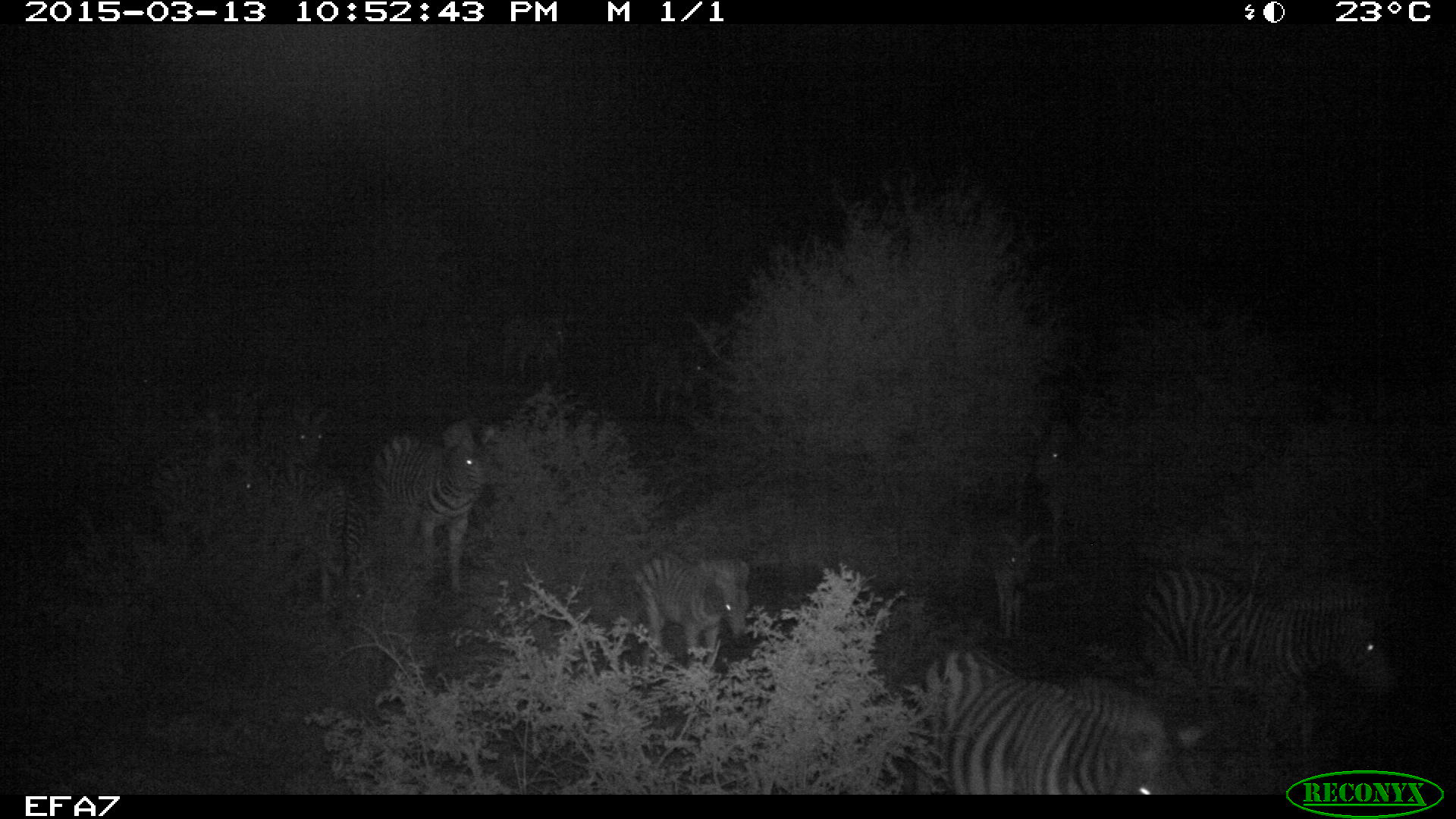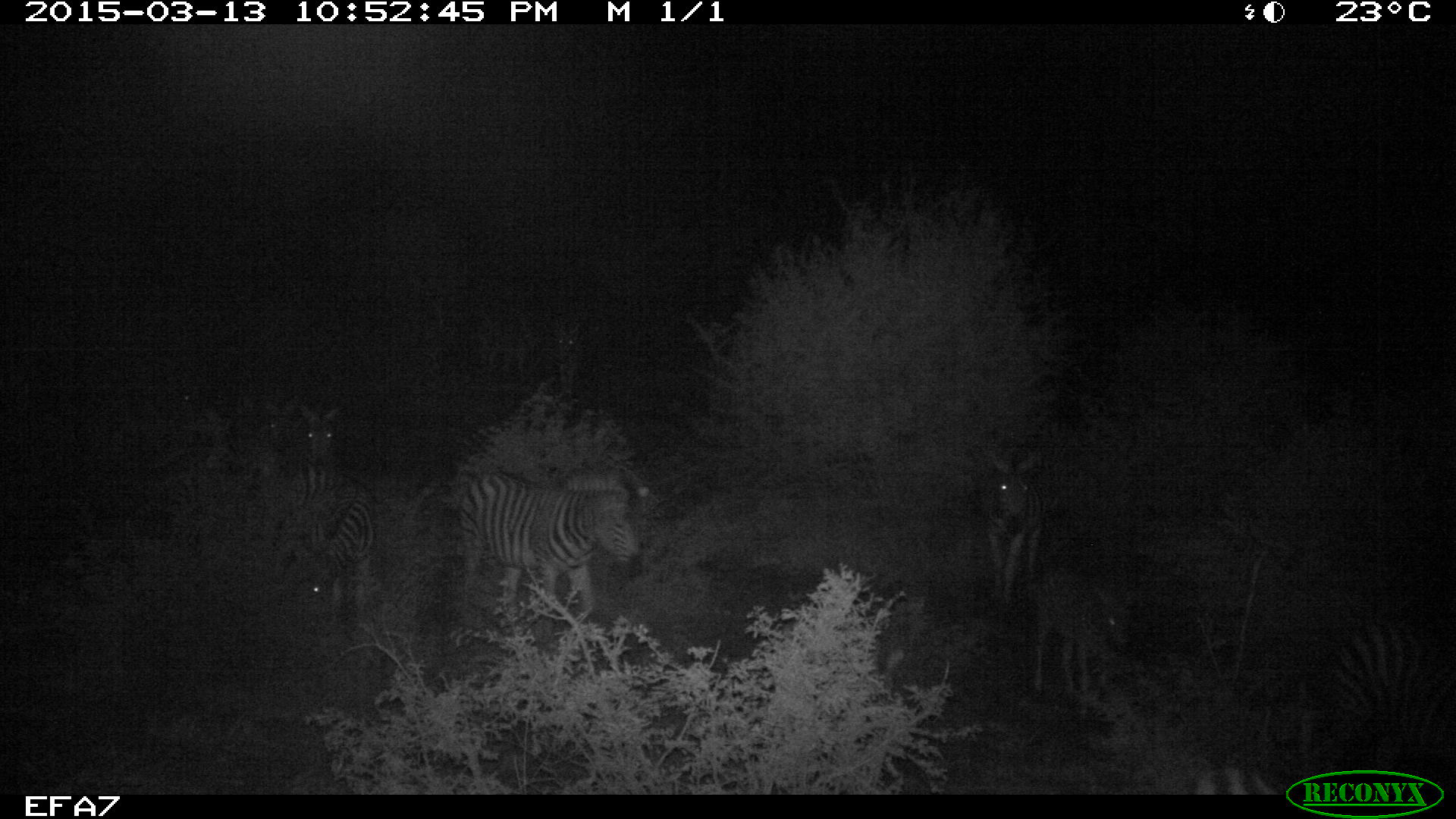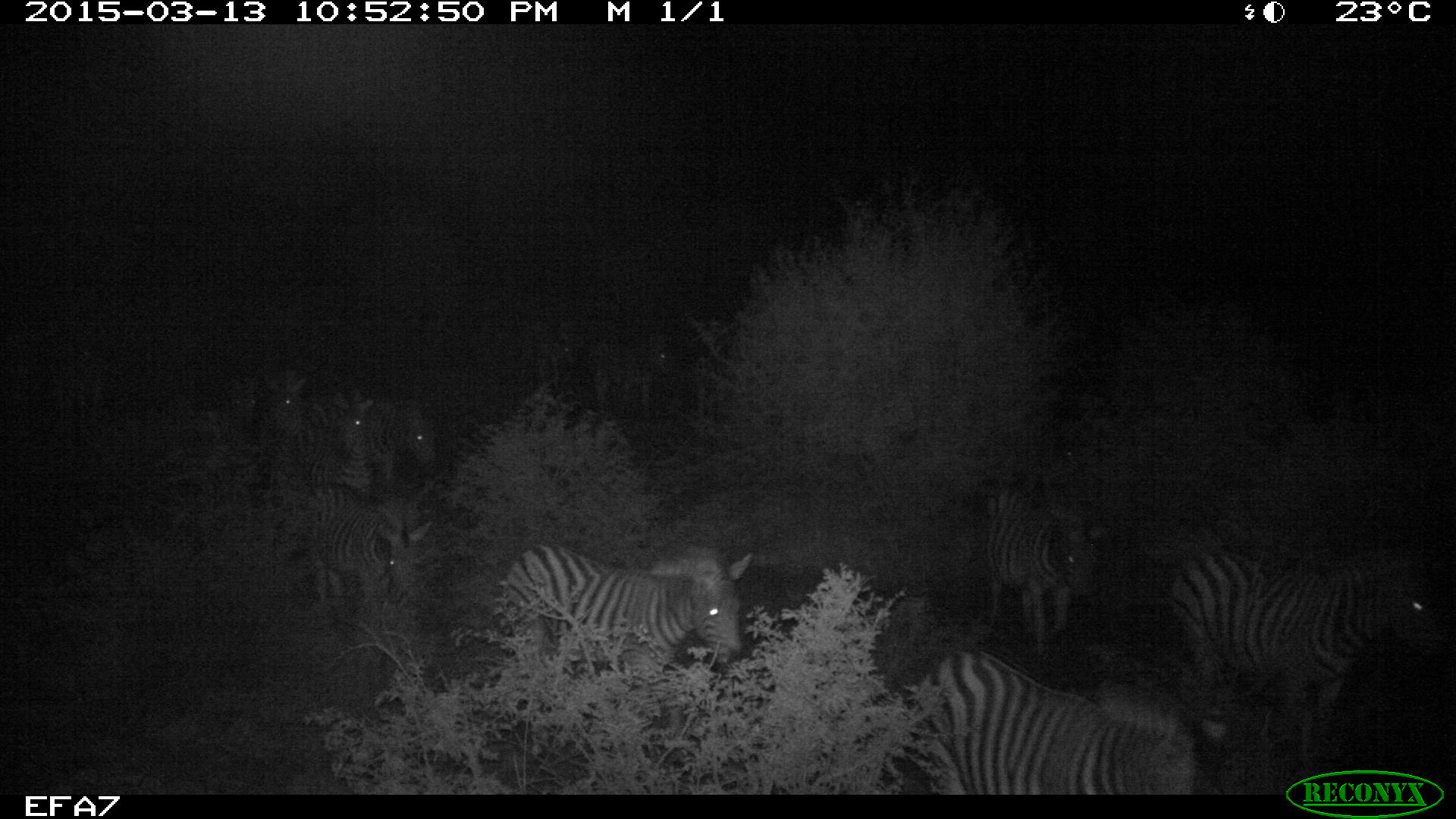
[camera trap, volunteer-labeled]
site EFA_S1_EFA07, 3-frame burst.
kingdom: Animalia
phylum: Chordata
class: Mammalia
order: Perissodactyla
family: Equidae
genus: Equus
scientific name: Equus quagga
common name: plains zebra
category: zebraplains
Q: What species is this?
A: Zebraplains (plains zebra) (Equus quagga).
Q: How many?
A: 10.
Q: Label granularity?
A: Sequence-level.